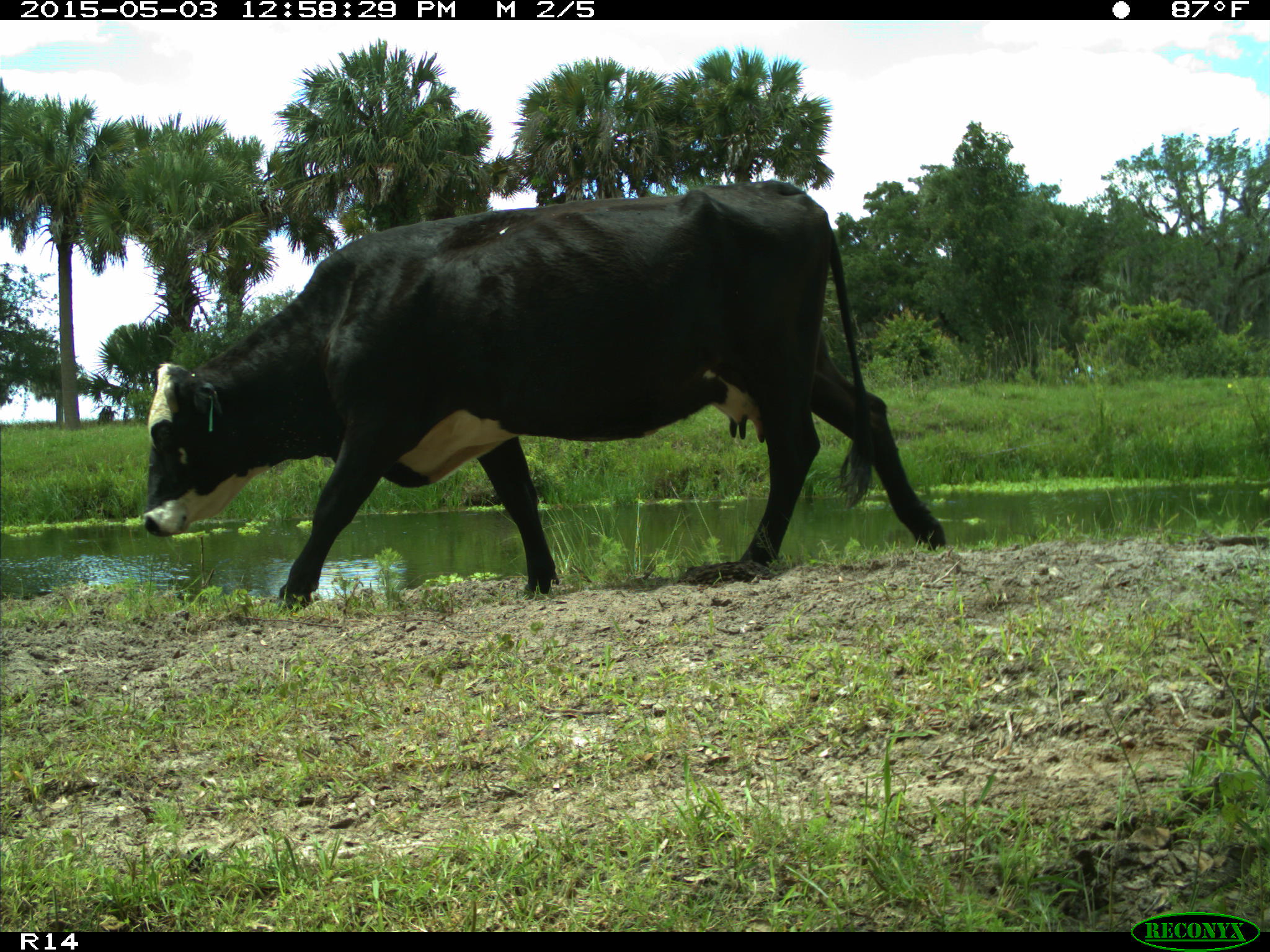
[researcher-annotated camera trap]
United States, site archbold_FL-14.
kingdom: Animalia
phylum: Chordata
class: Mammalia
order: Artiodactyla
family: Suidae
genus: Sus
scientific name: Sus scrofa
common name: wild boar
Sus scrofa (wild boar).